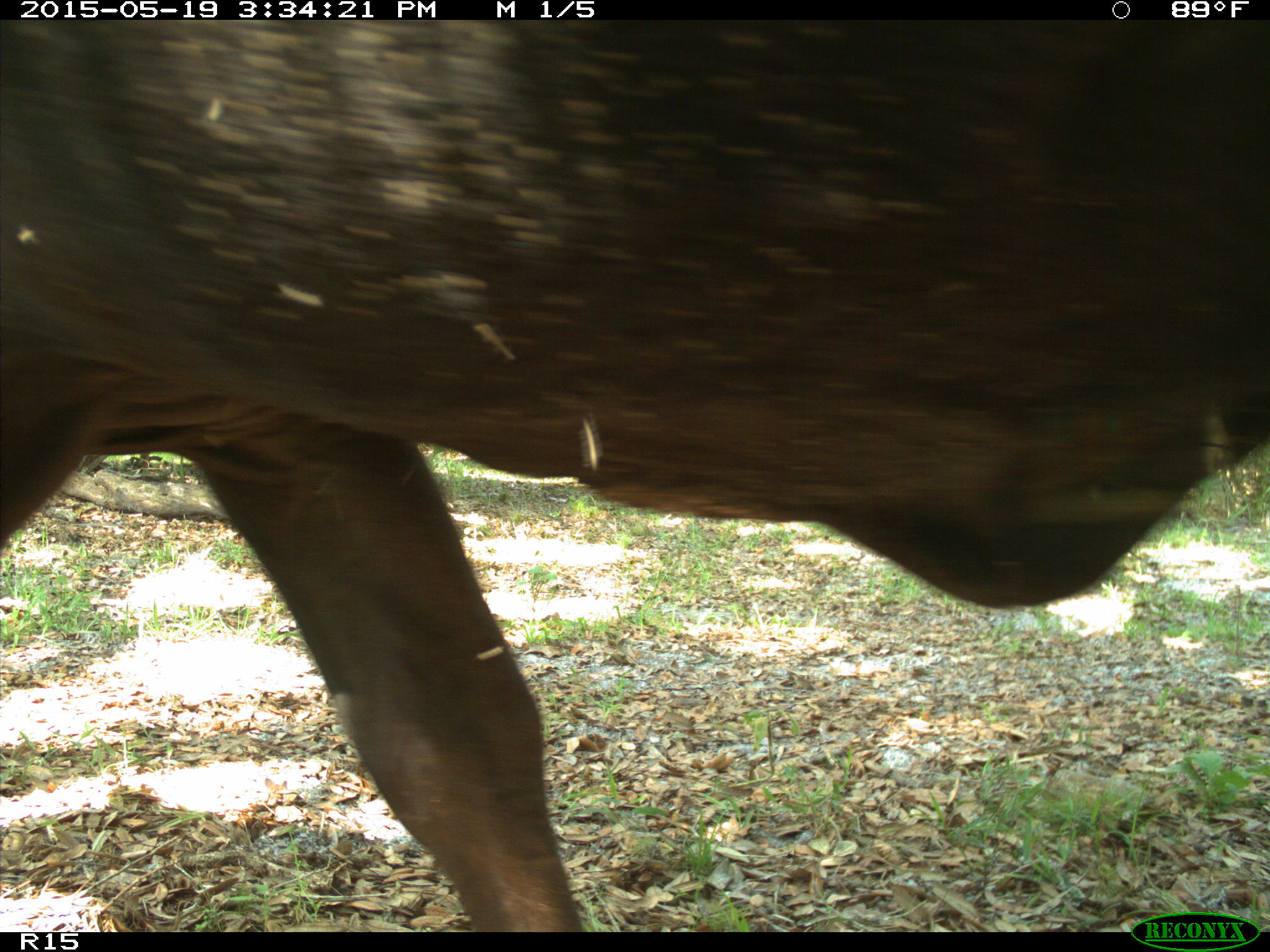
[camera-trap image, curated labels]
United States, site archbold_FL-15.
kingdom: Animalia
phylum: Chordata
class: Mammalia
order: Artiodactyla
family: Bovidae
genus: Bos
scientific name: Bos taurus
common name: domestic cow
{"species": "Bos taurus (domestic cow)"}